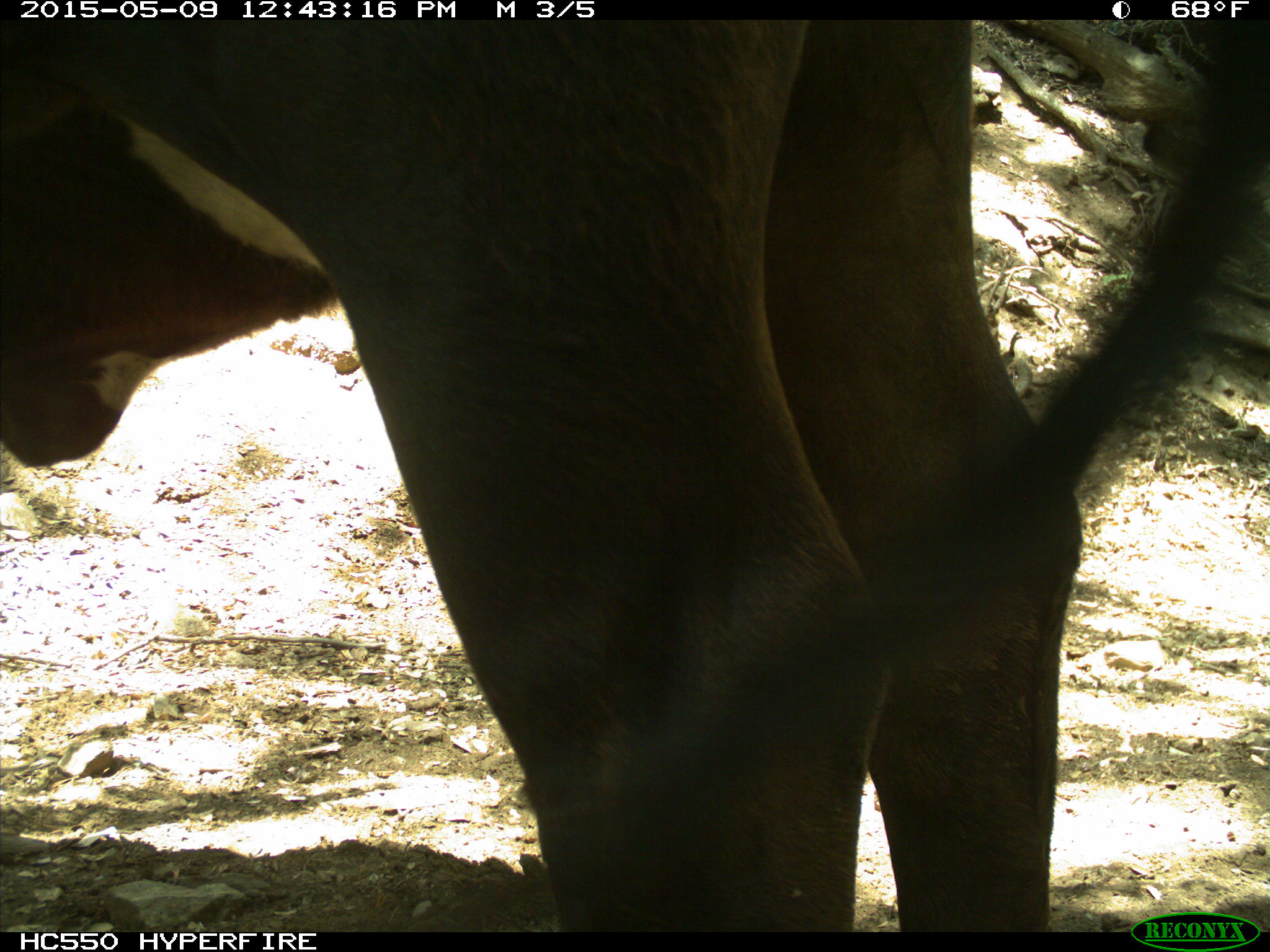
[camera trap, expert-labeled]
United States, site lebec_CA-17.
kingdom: Animalia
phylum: Chordata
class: Mammalia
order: Artiodactyla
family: Bovidae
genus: Bos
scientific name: Bos taurus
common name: domestic cow